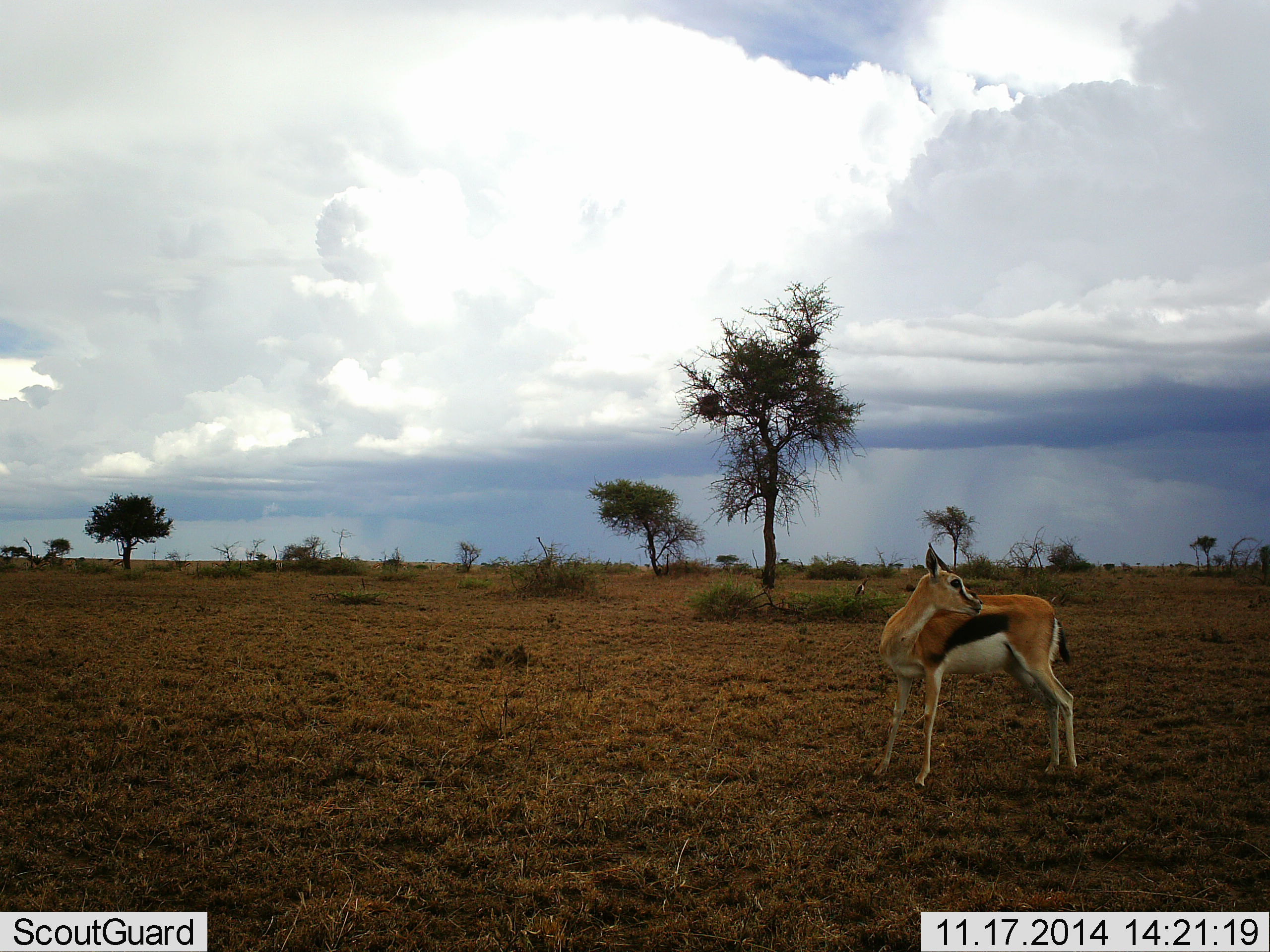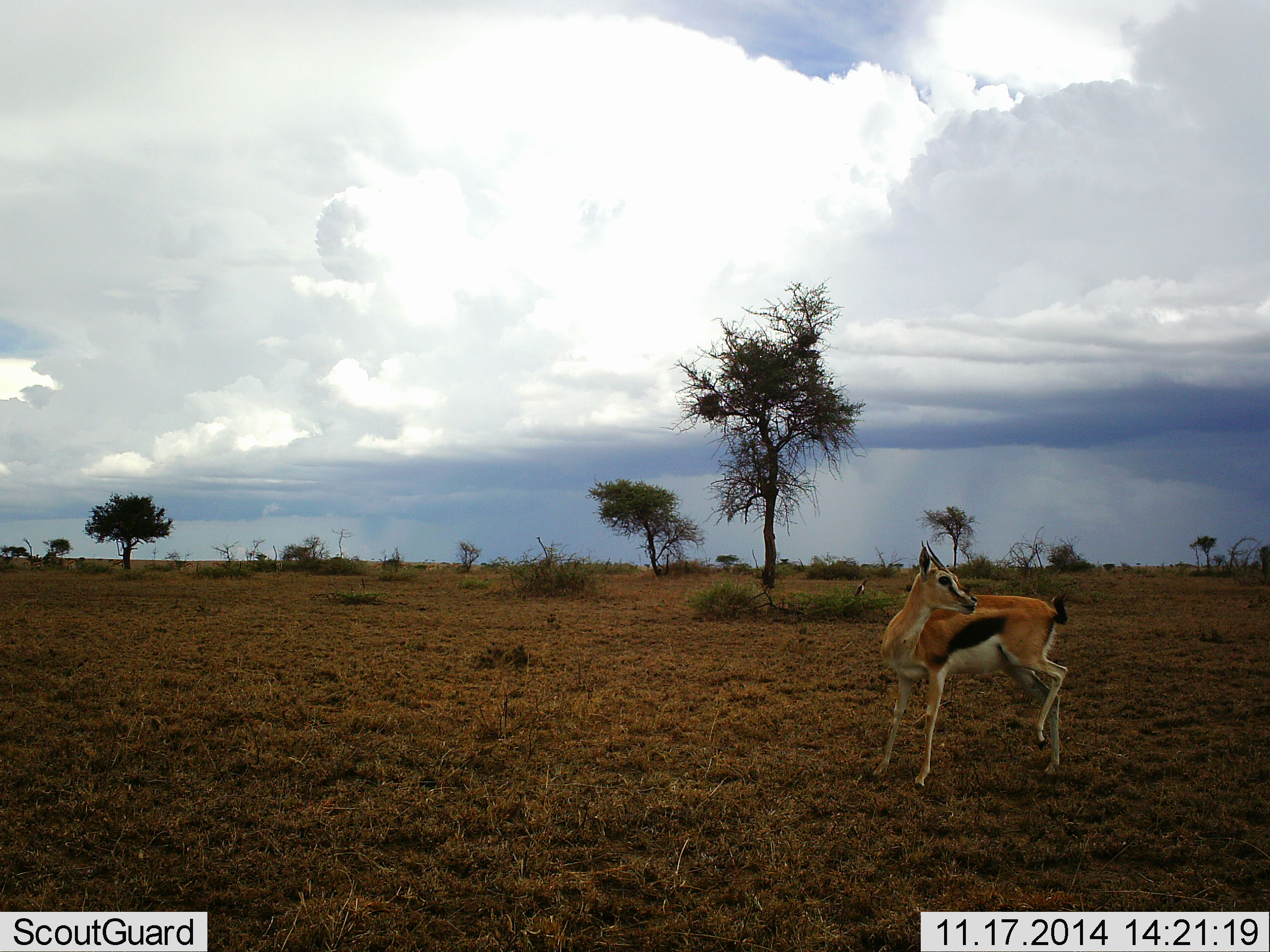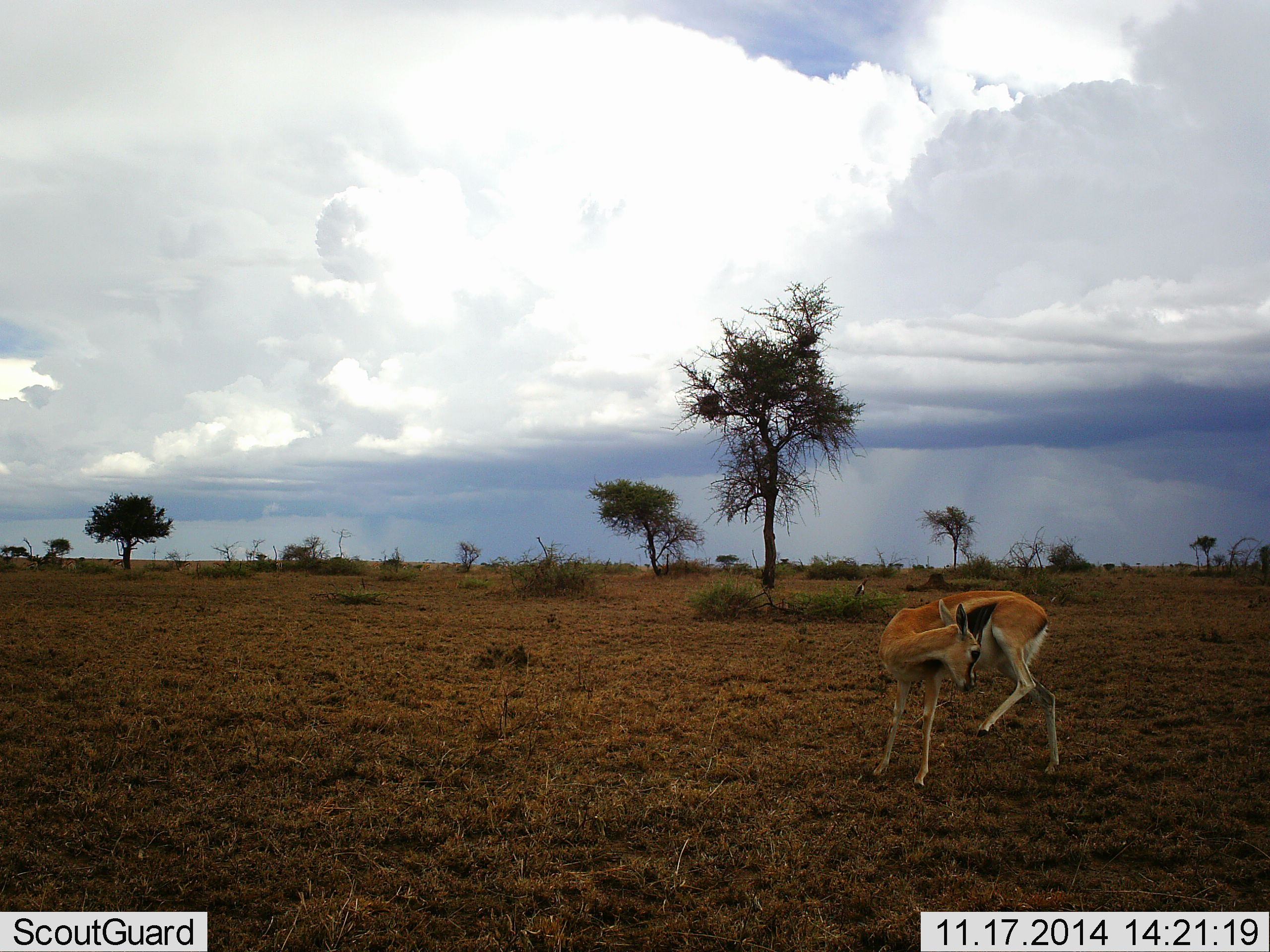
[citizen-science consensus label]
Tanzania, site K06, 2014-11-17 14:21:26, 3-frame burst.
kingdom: Animalia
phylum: Chordata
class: Mammalia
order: Artiodactyla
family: Bovidae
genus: Eudorcas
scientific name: Eudorcas thomsonii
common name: thomson's gazelle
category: gazellethomsons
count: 1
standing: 100%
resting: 0%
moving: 0%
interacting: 0%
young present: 0%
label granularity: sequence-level